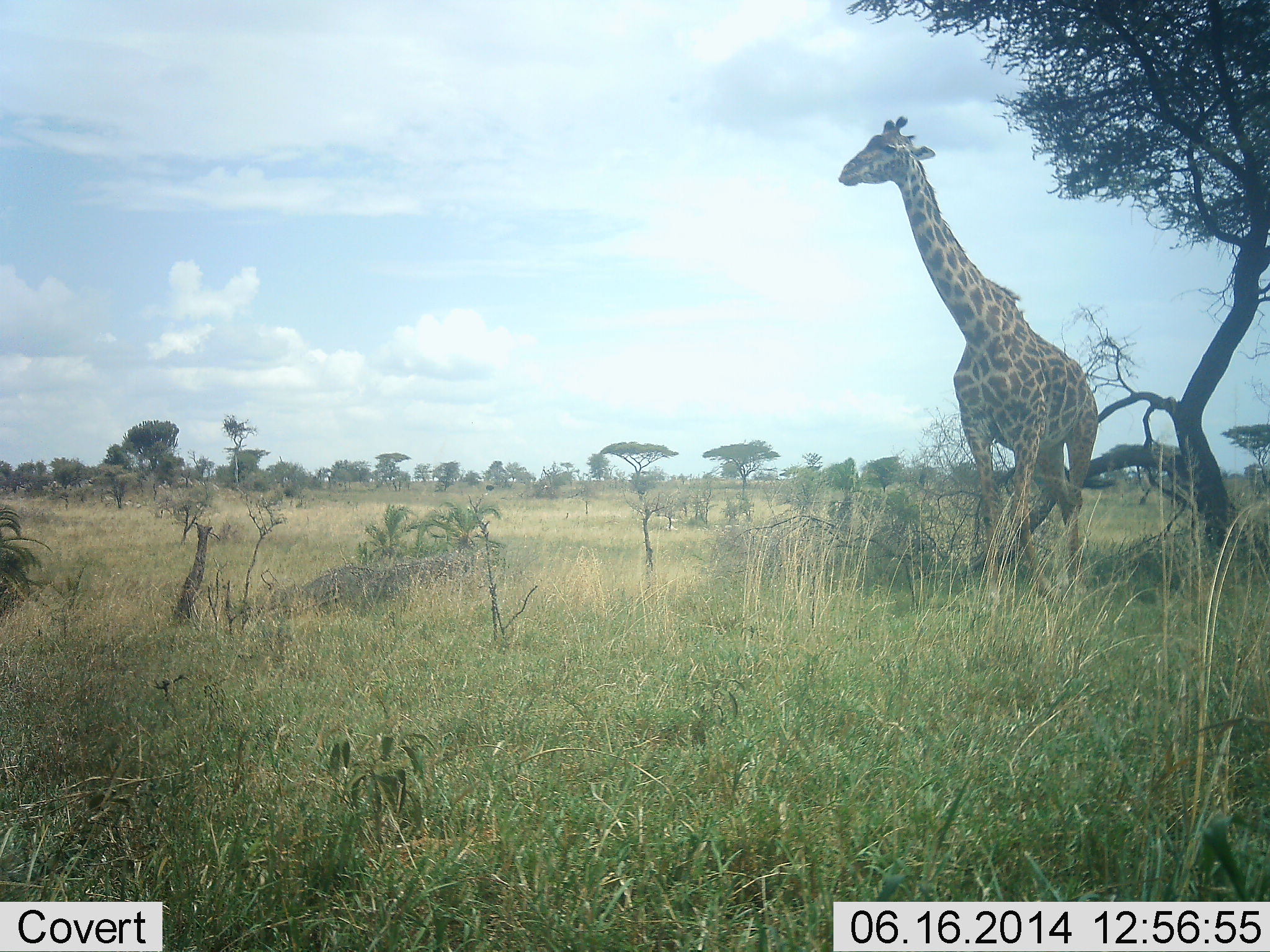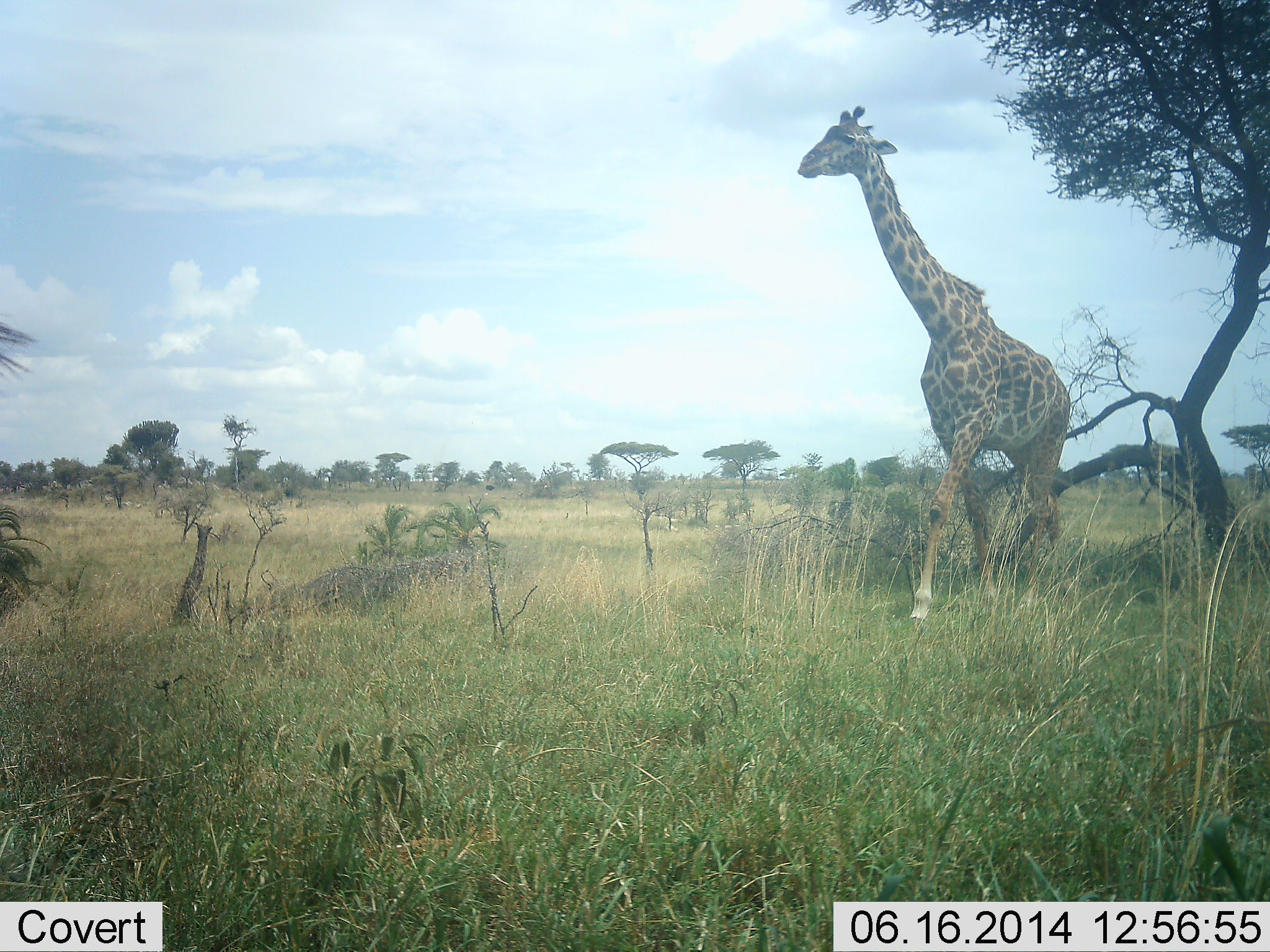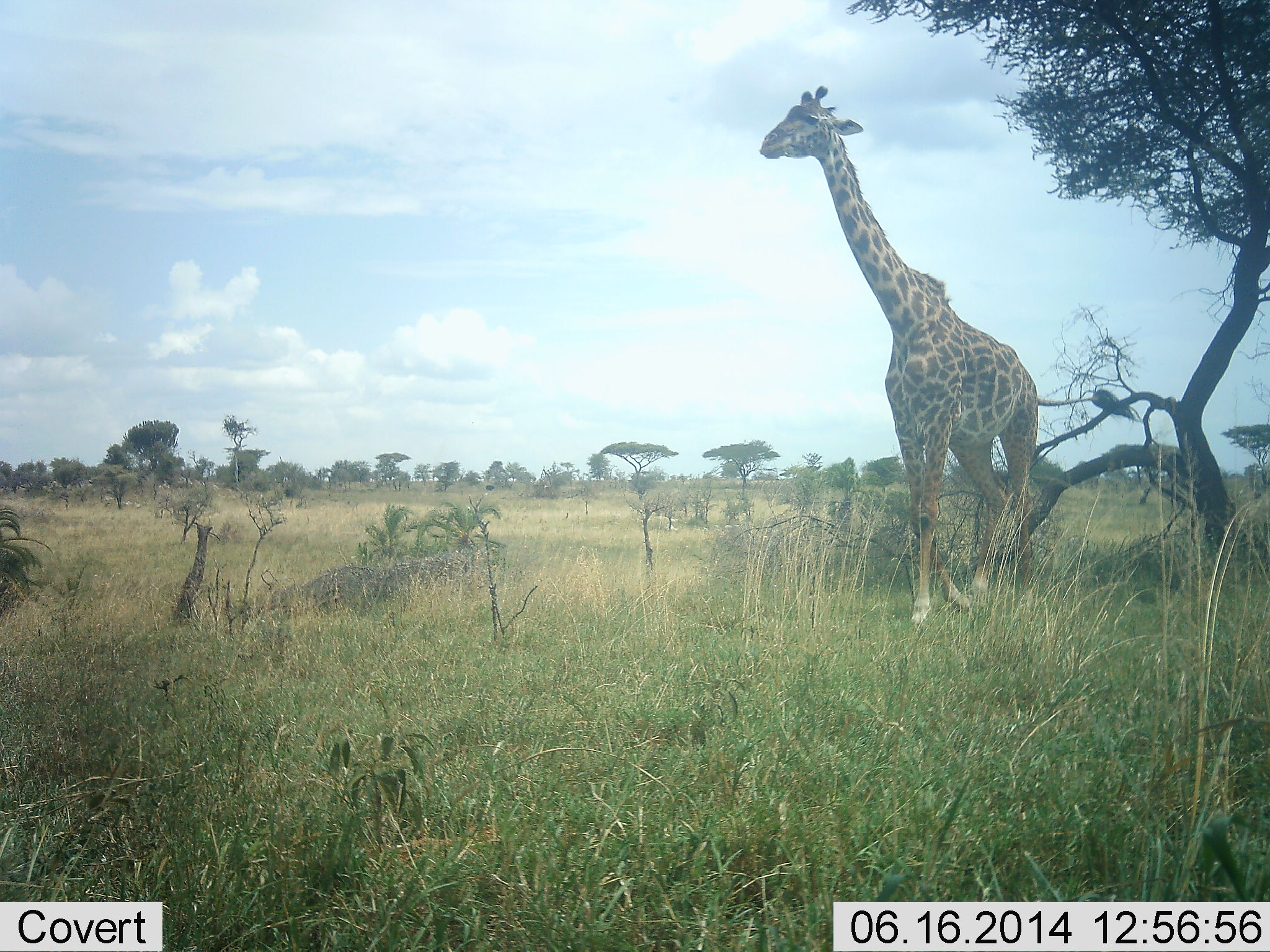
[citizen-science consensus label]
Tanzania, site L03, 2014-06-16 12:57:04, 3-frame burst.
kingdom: Animalia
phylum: Chordata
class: Mammalia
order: Artiodactyla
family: Giraffidae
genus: Giraffa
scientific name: Giraffa camelopardalis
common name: giraffe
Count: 2.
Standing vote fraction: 30%.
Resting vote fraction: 0%.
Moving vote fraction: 90%.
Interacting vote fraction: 0%.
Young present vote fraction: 0%.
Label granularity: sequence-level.